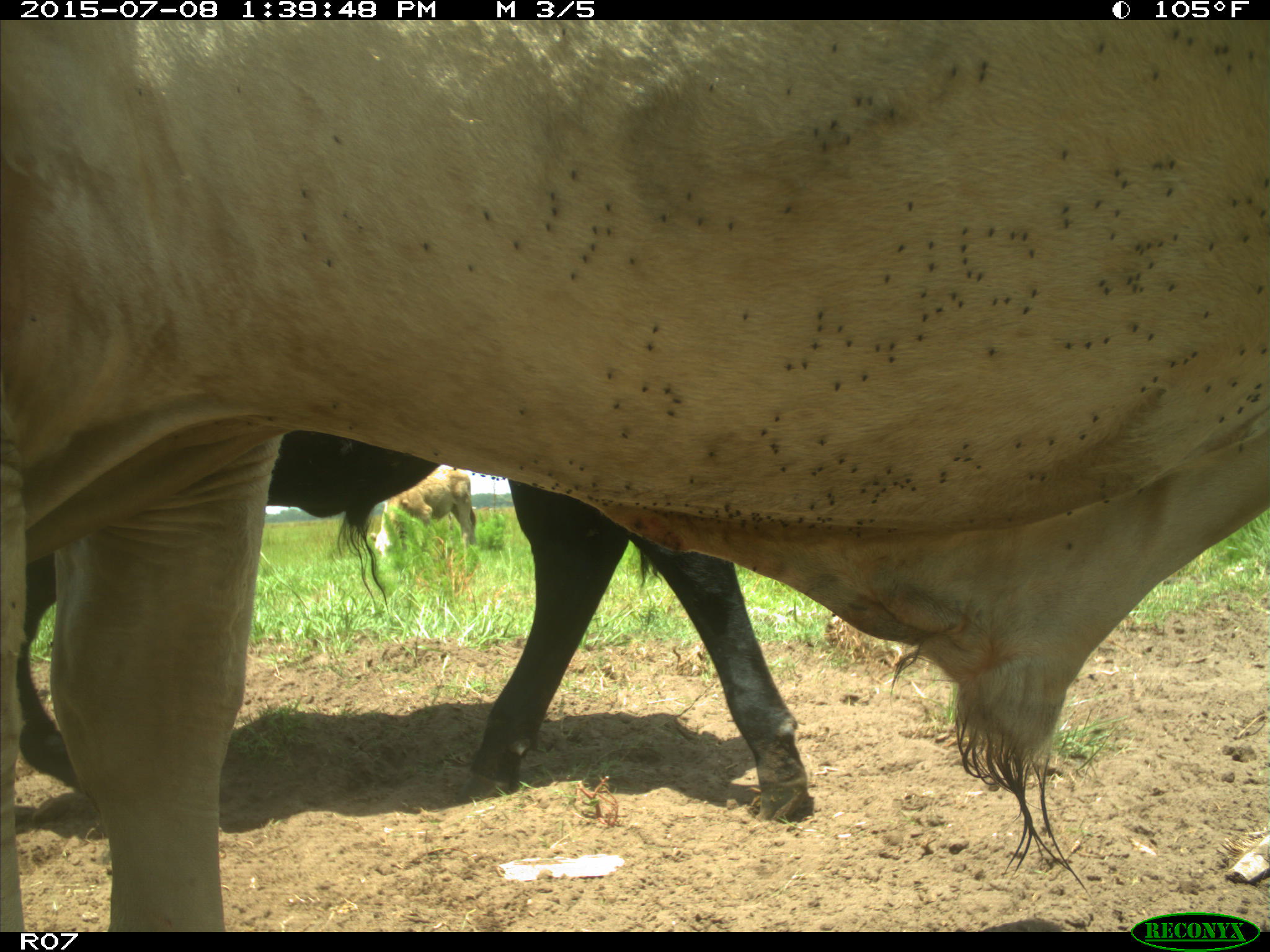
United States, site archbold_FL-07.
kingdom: Animalia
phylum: Chordata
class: Mammalia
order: Artiodactyla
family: Bovidae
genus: Bos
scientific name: Bos taurus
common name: domestic cow